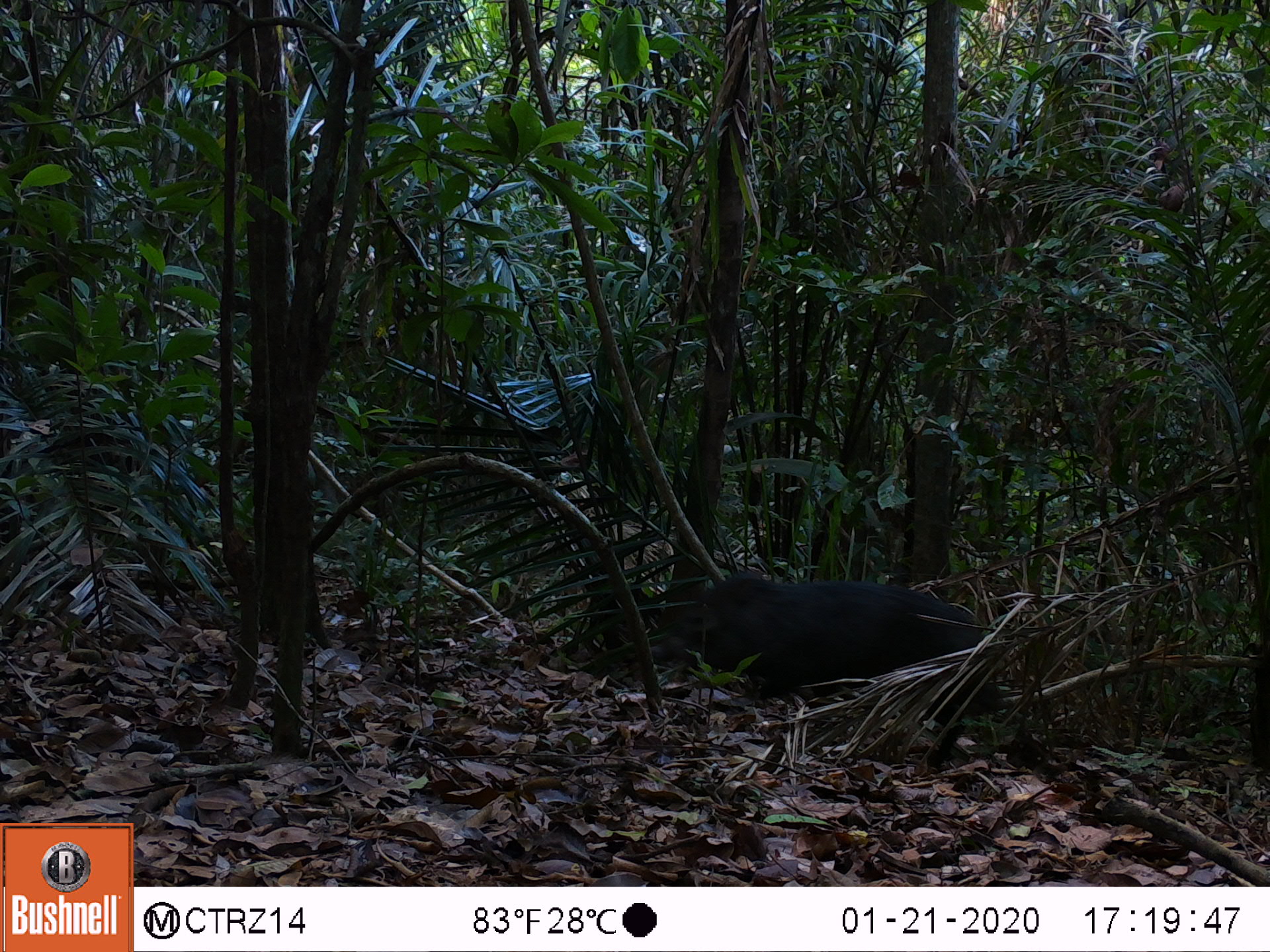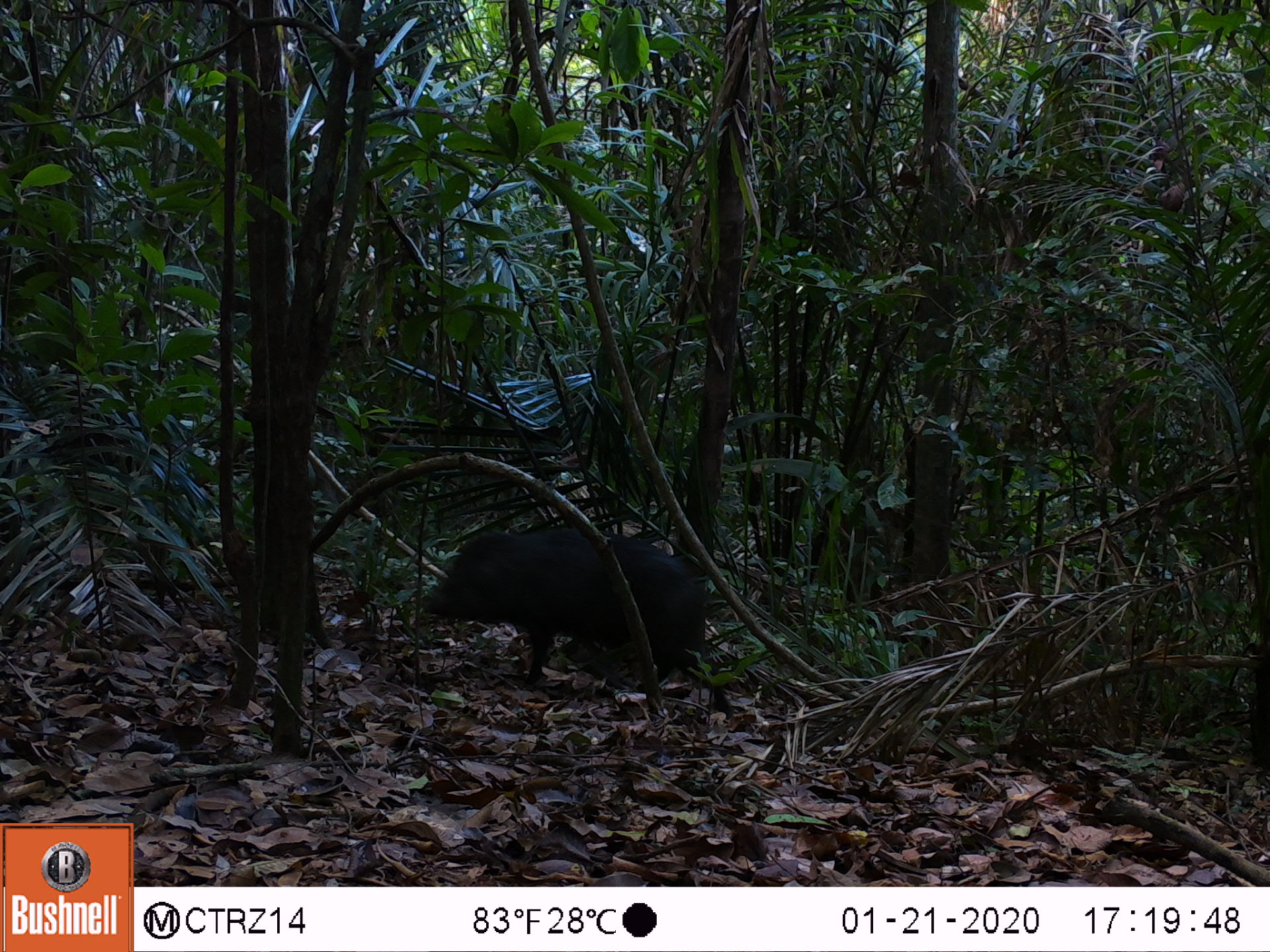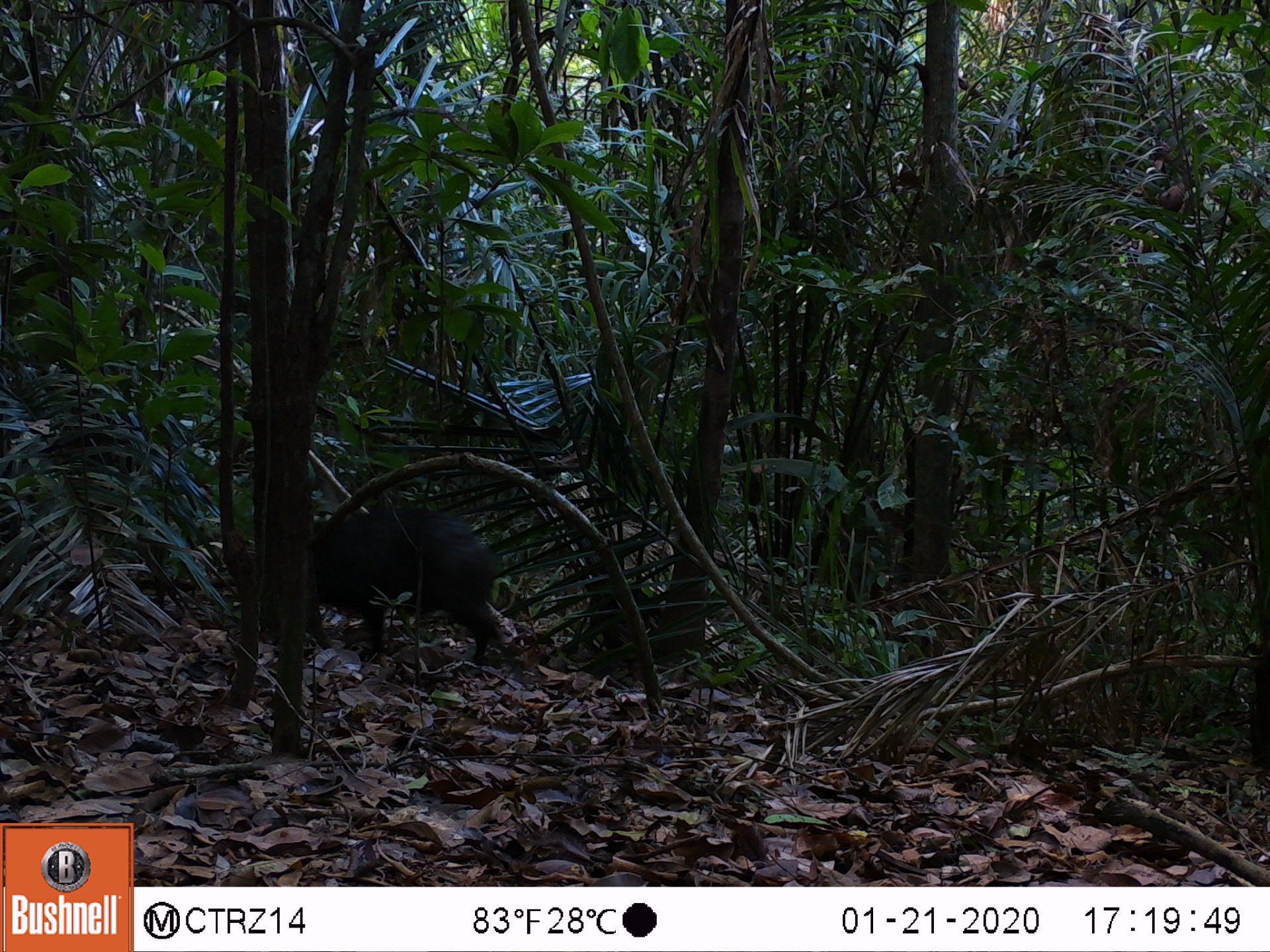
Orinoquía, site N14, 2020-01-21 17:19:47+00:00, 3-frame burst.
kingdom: Animalia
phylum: Chordata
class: Mammalia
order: Artiodactyla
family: Tayassuidae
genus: Pecari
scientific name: Pecari tajacu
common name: collared peccary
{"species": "collared peccary (Pecari tajacu)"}